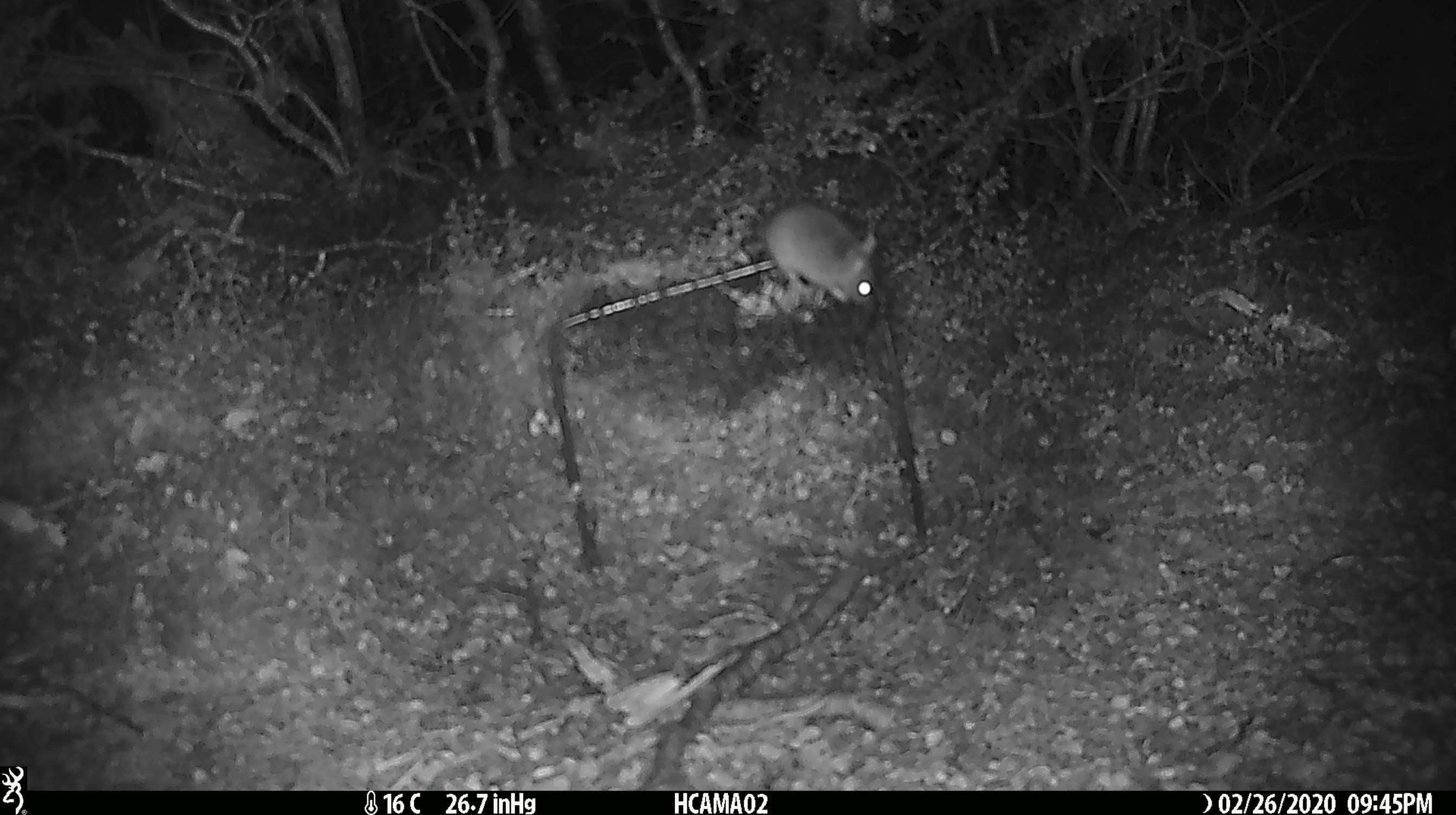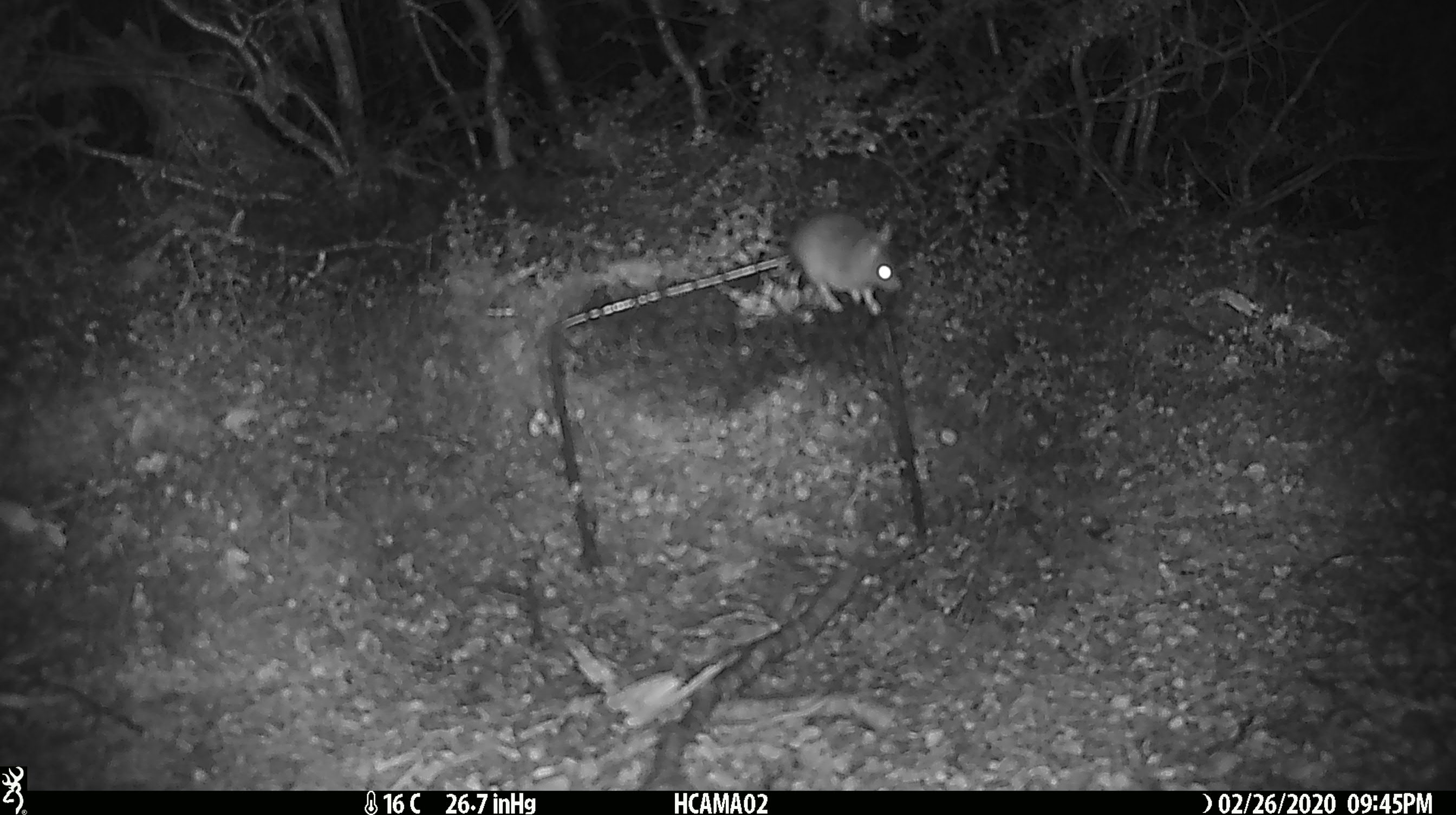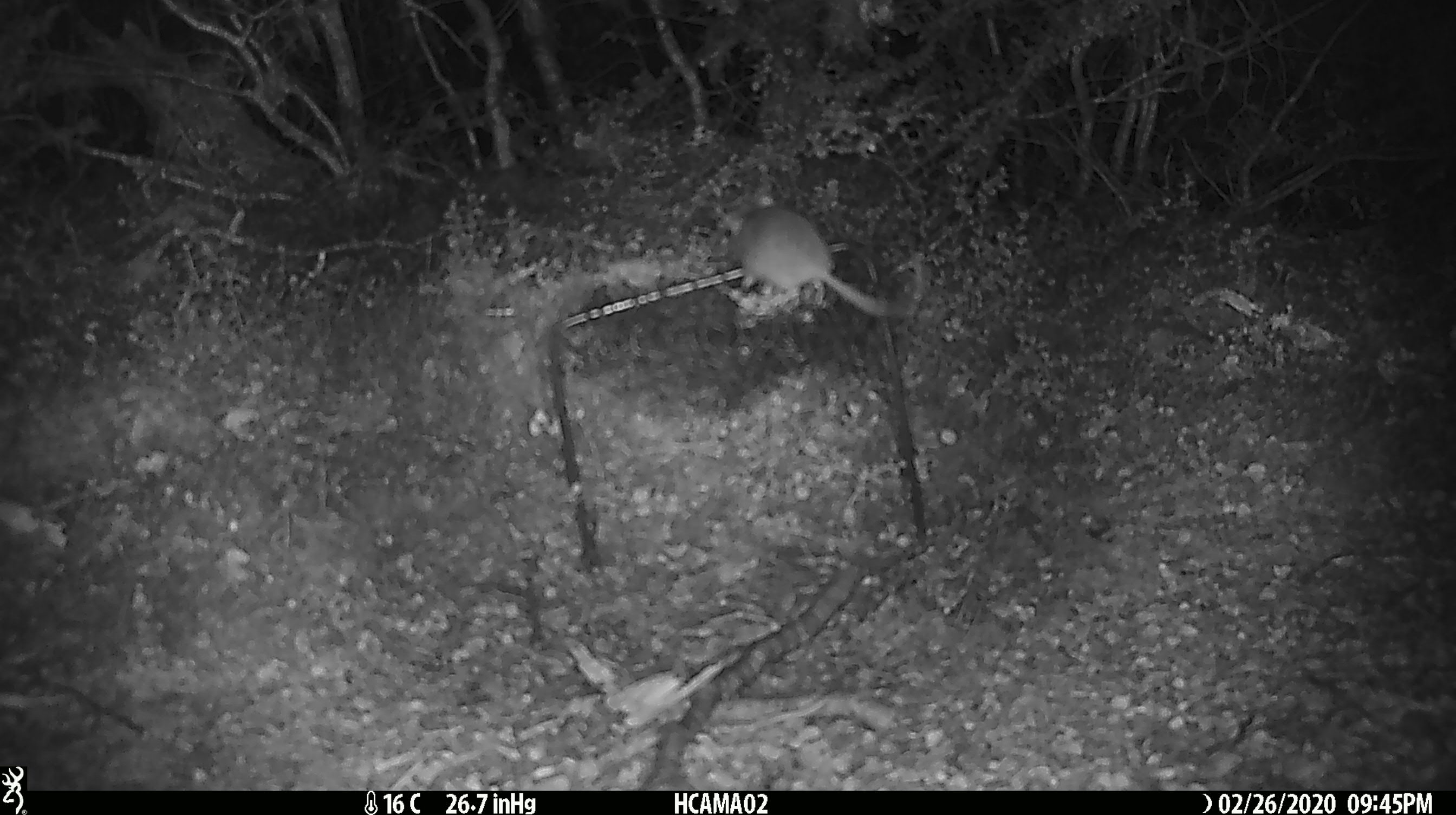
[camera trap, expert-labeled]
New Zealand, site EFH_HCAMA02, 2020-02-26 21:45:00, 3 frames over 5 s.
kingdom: Animalia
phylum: Chordata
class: Mammalia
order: Rodentia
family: Muridae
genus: Mus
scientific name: Mus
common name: mouse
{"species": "mouse (Mus)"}